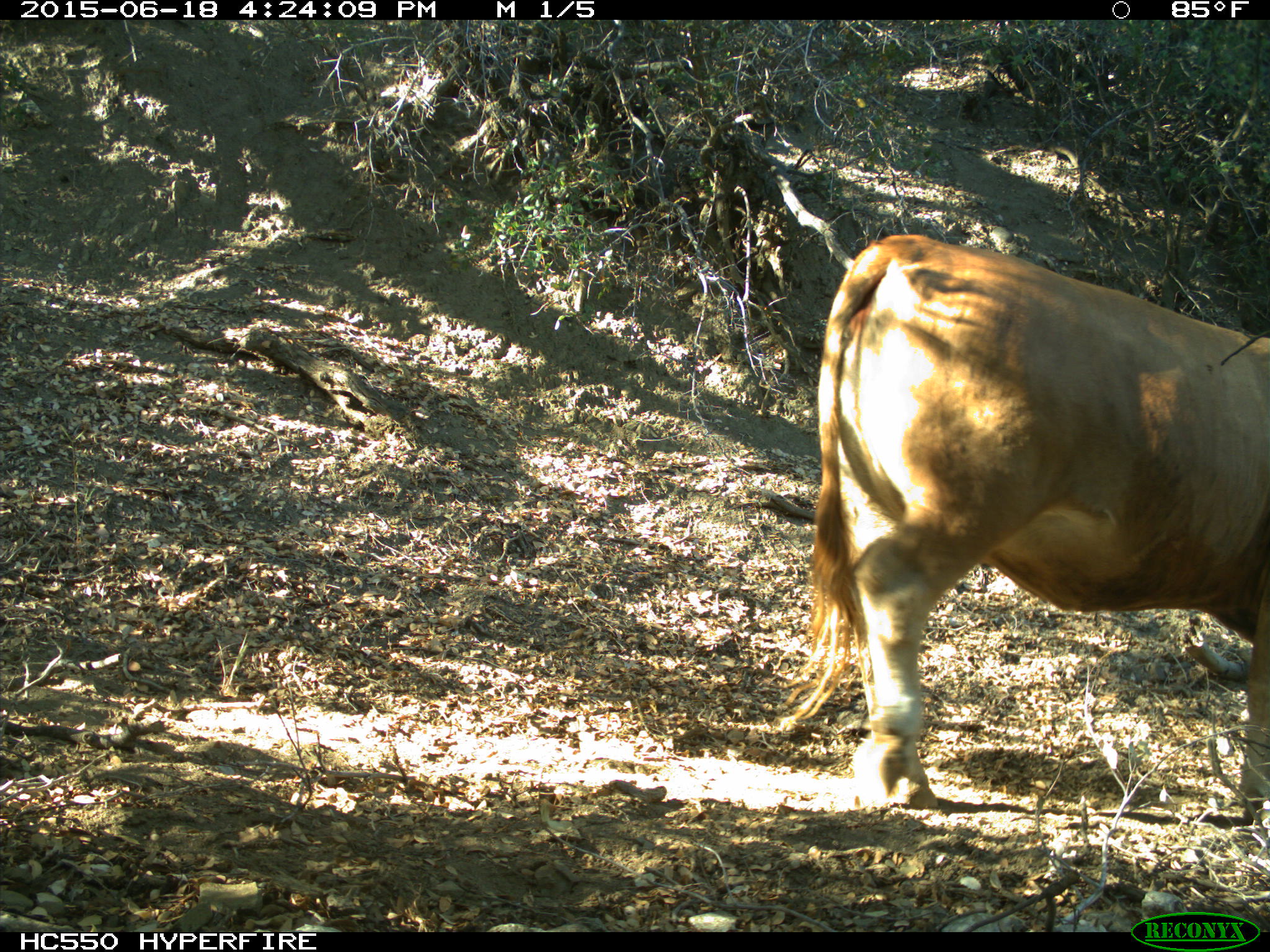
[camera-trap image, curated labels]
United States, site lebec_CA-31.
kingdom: Animalia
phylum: Chordata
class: Mammalia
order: Artiodactyla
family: Bovidae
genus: Bos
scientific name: Bos taurus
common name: domestic cow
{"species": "Bos taurus (domestic cow)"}